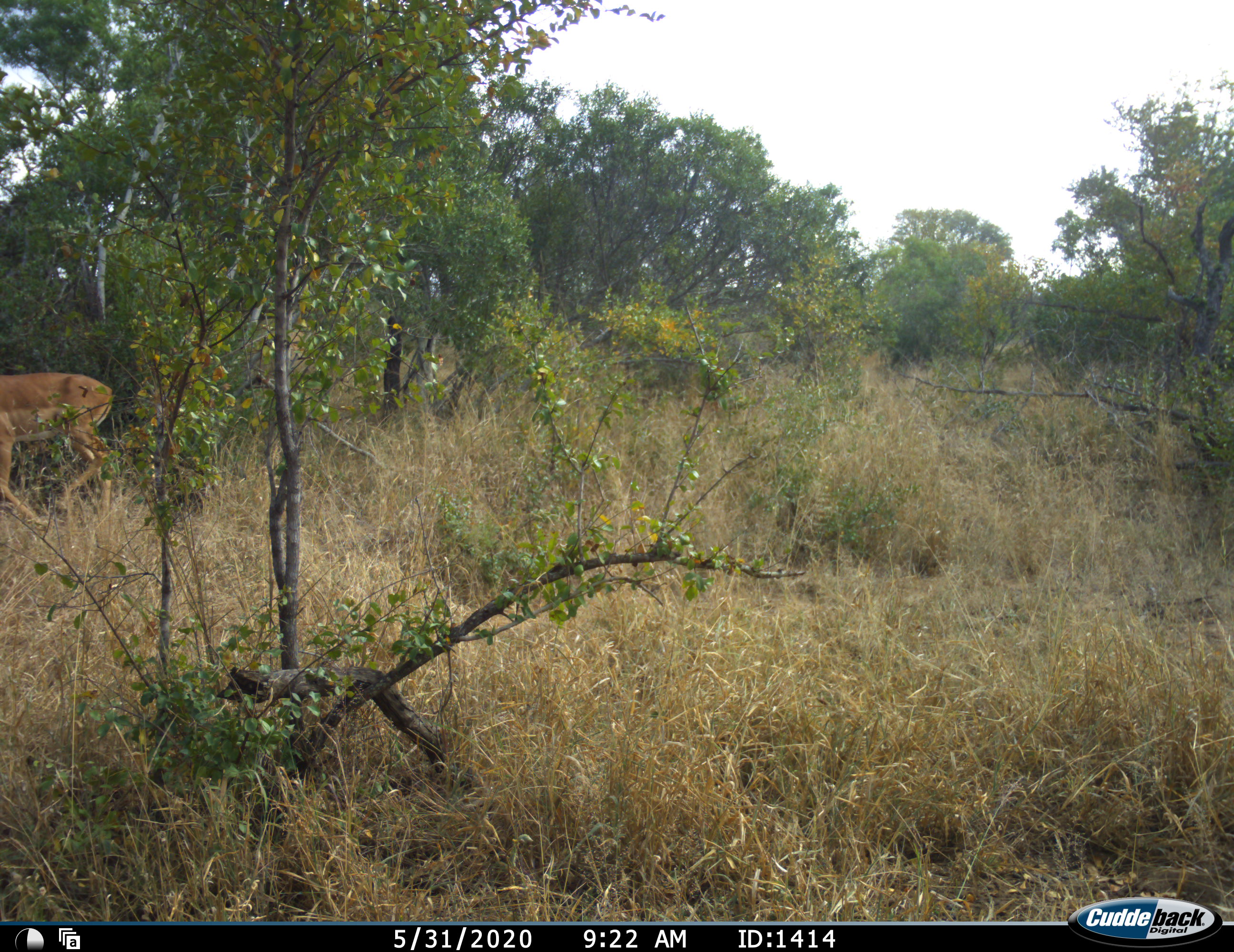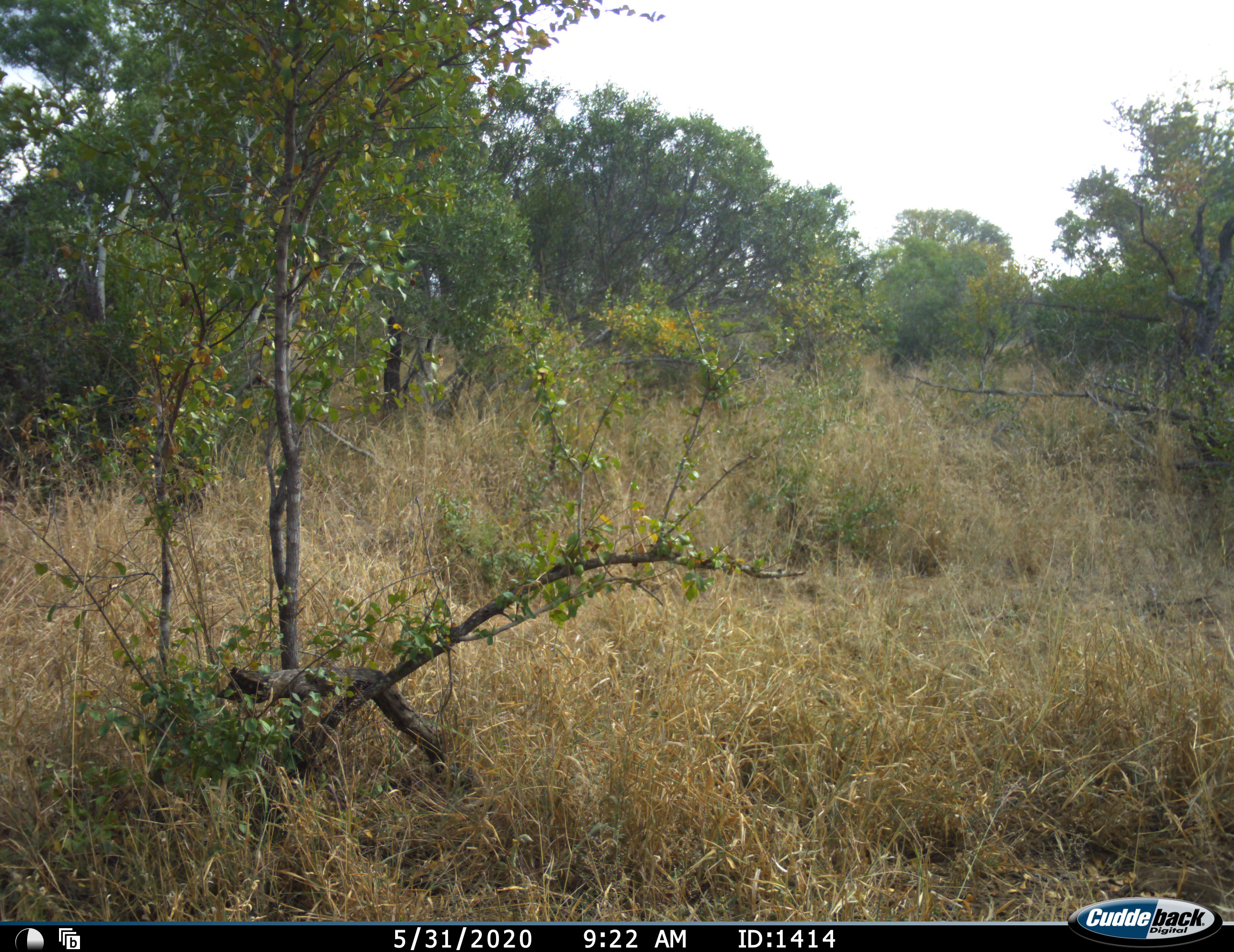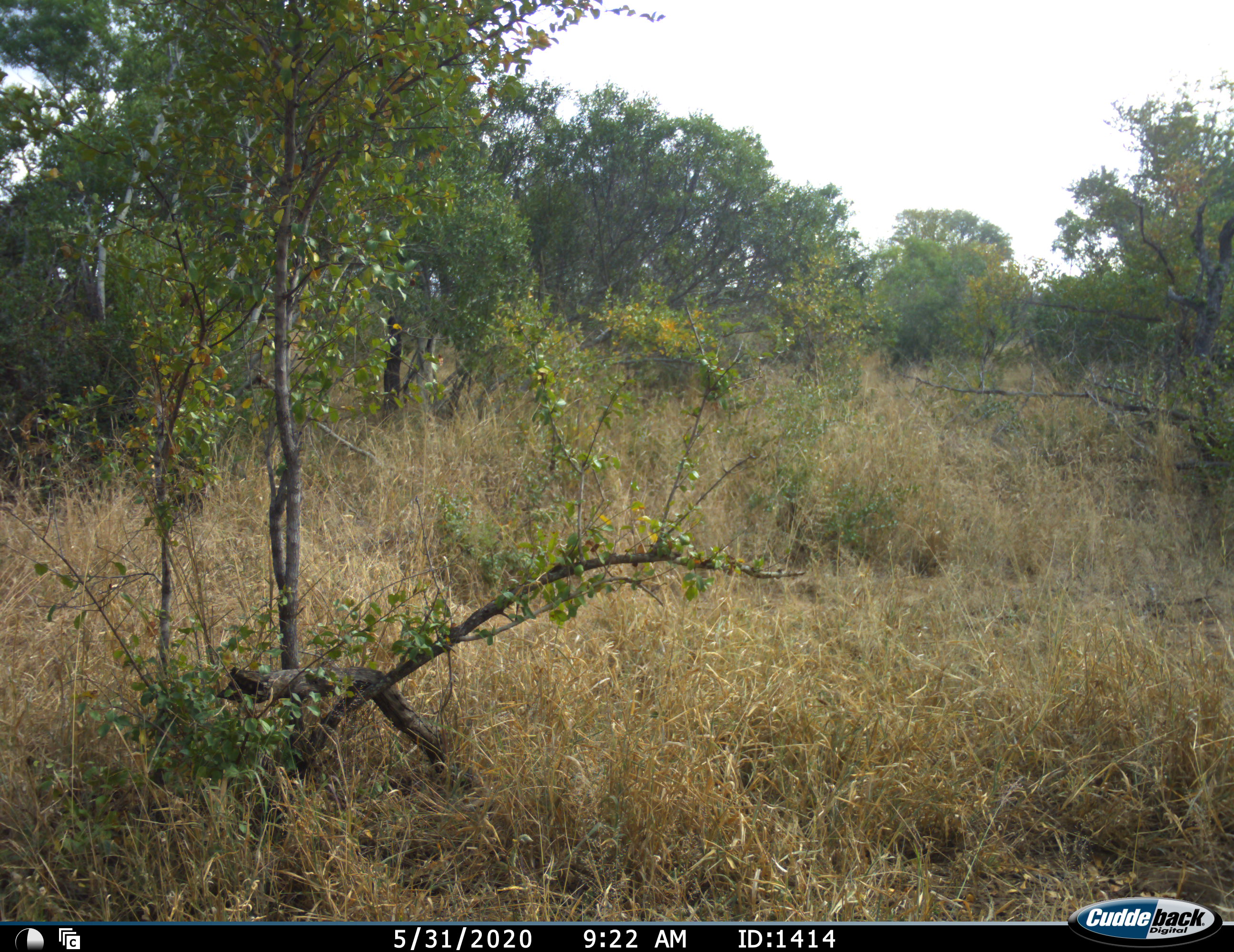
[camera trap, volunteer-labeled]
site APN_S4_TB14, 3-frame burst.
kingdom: Animalia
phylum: Chordata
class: Mammalia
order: Artiodactyla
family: Bovidae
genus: Aepyceros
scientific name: Aepyceros melampus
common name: impala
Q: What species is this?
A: Impala (Aepyceros melampus).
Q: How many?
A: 1.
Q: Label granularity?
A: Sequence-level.